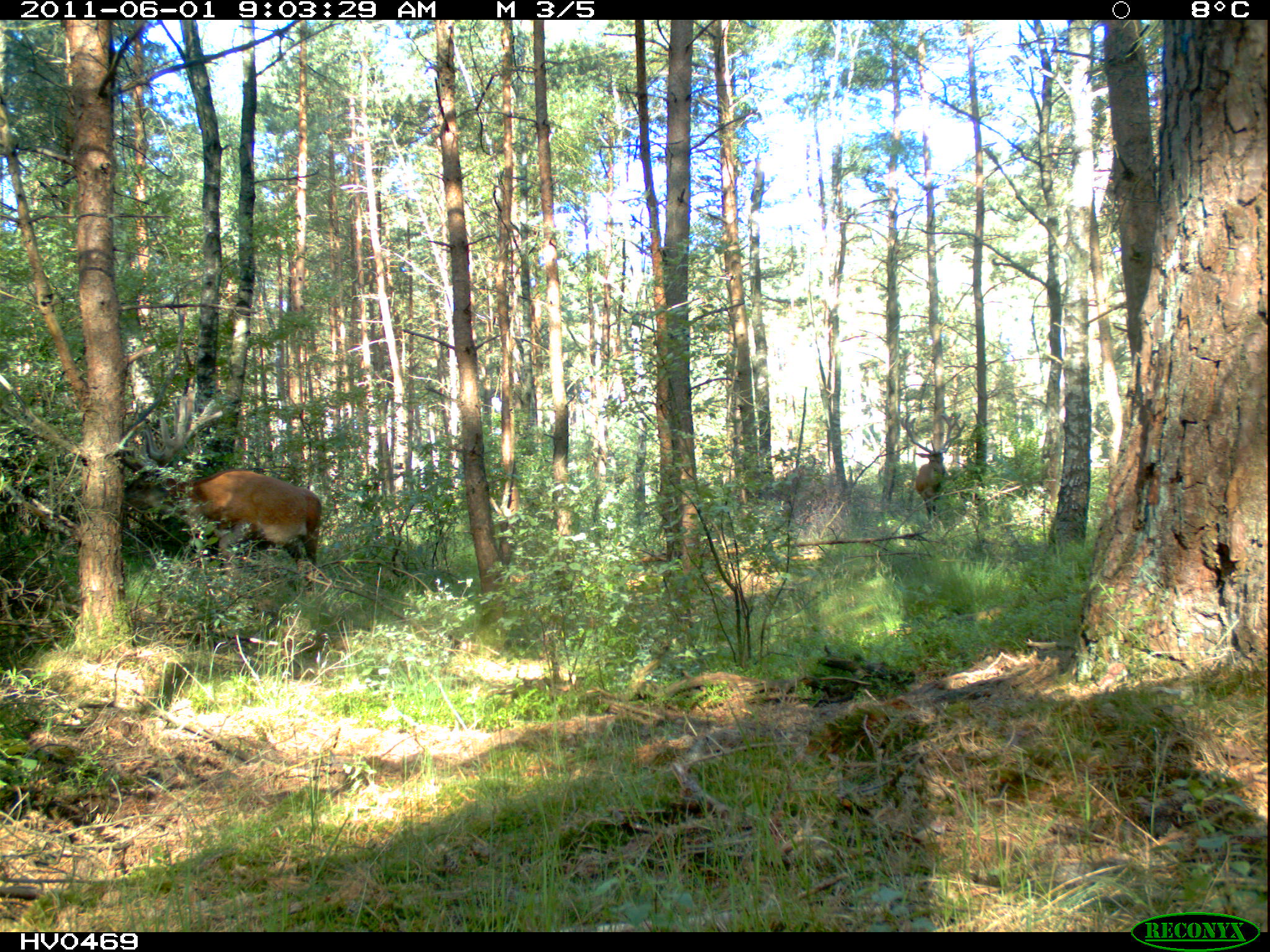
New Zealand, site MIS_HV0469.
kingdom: Animalia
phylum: Chordata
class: Mammalia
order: Artiodactyla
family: Cervidae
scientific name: Cervidae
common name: deer